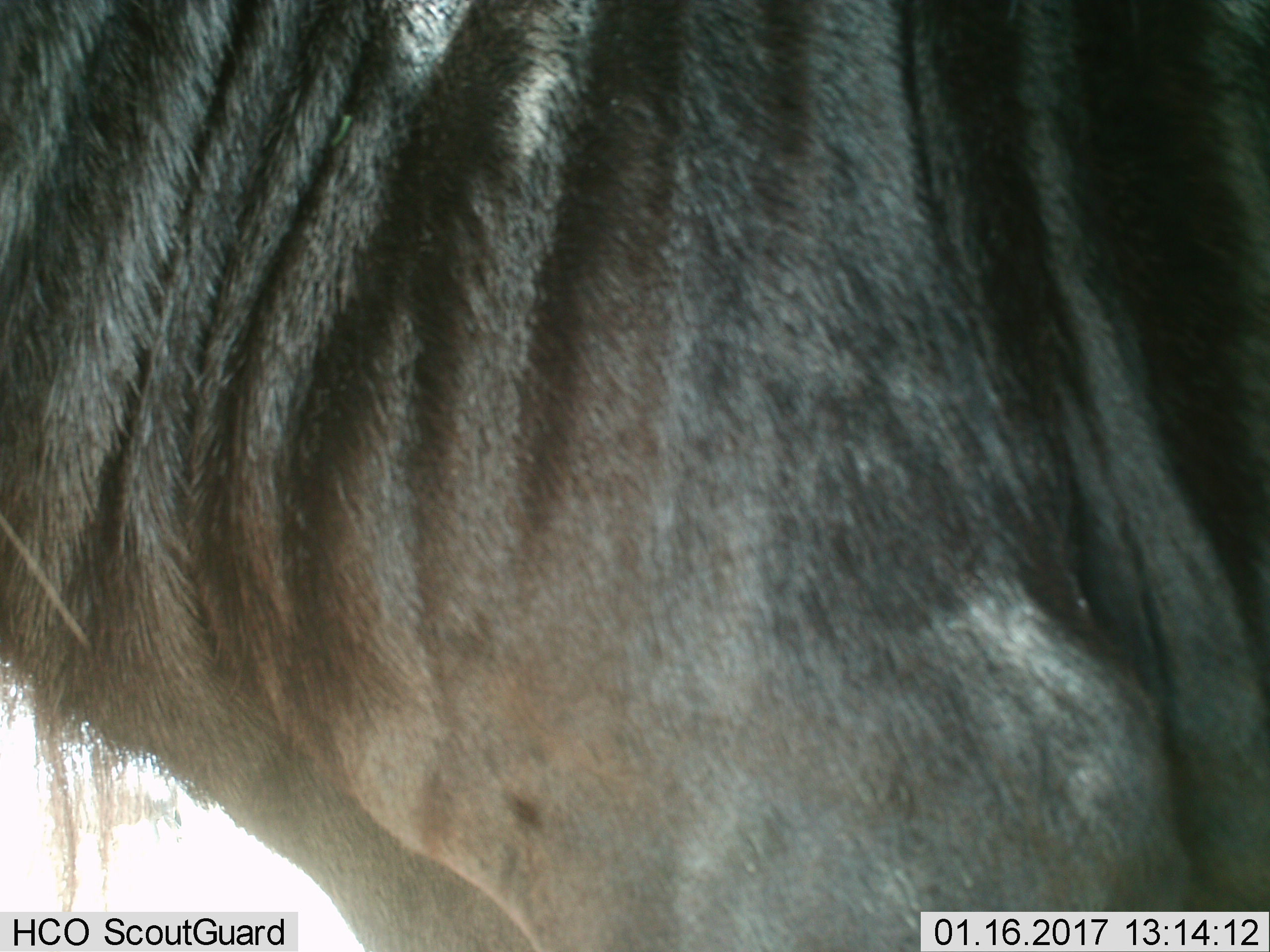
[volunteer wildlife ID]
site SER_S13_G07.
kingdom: Animalia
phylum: Chordata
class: Mammalia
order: Artiodactyla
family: Bovidae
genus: Connochaetes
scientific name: Connochaetes taurinus taurinus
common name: blue wildebeest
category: wildebeestblue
Wildebeestblue (blue wildebeest) (Connochaetes taurinus taurinus), count 1. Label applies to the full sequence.